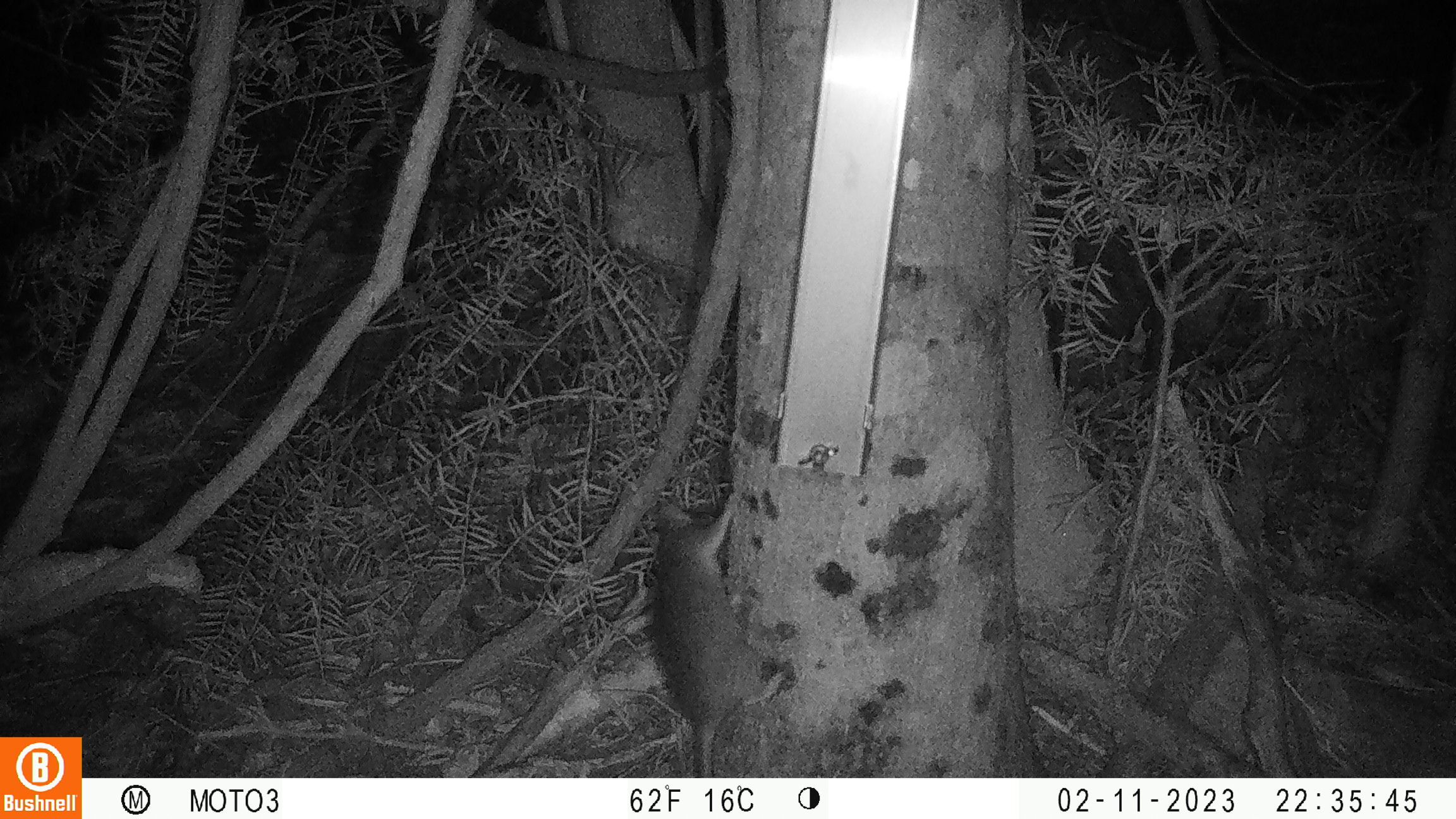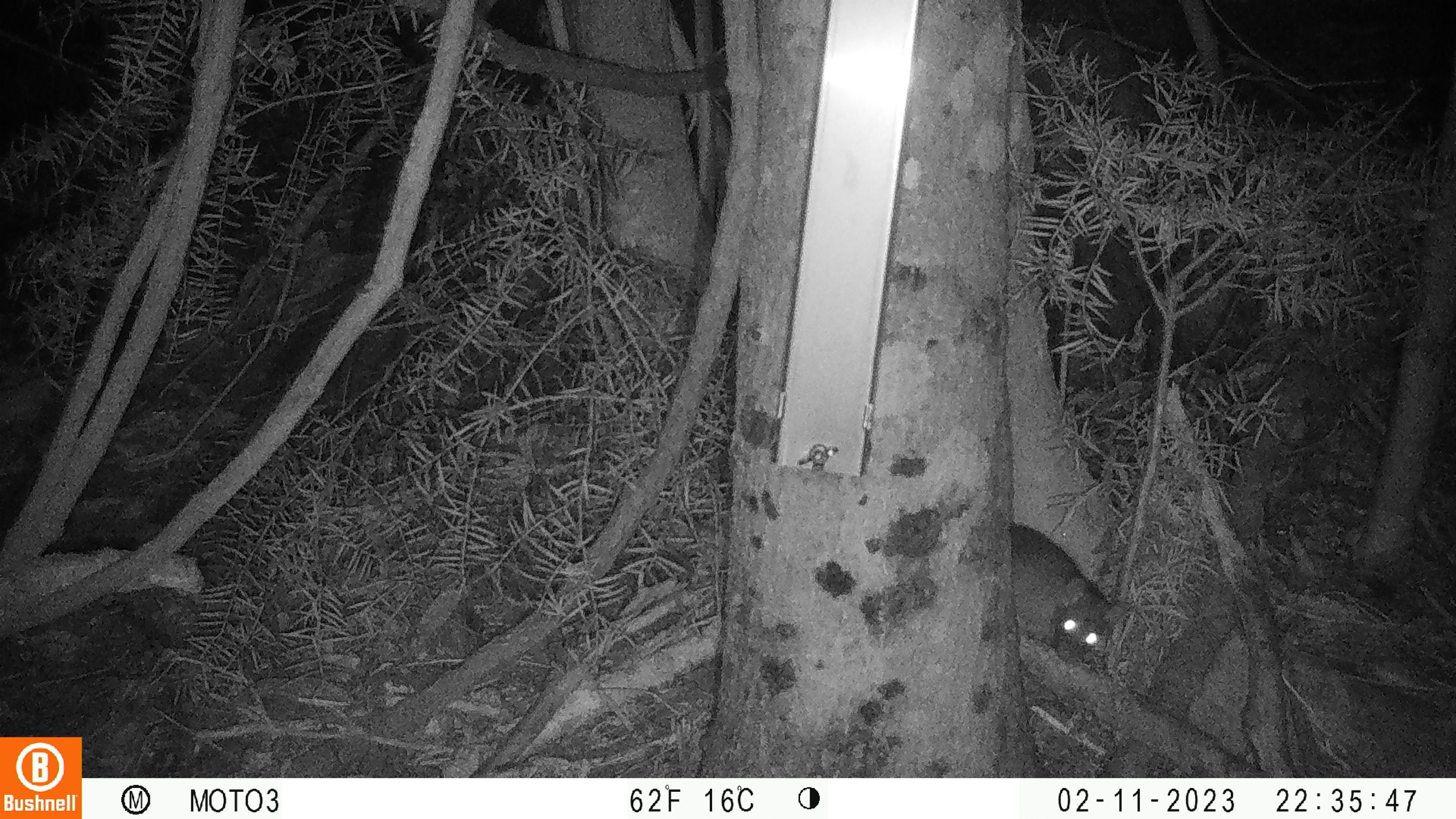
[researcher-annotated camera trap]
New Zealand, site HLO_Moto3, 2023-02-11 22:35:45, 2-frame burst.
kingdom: Animalia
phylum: Chordata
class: Mammalia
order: Rodentia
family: Muridae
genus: Rattus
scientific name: Rattus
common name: rat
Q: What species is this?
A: Rat (Rattus).